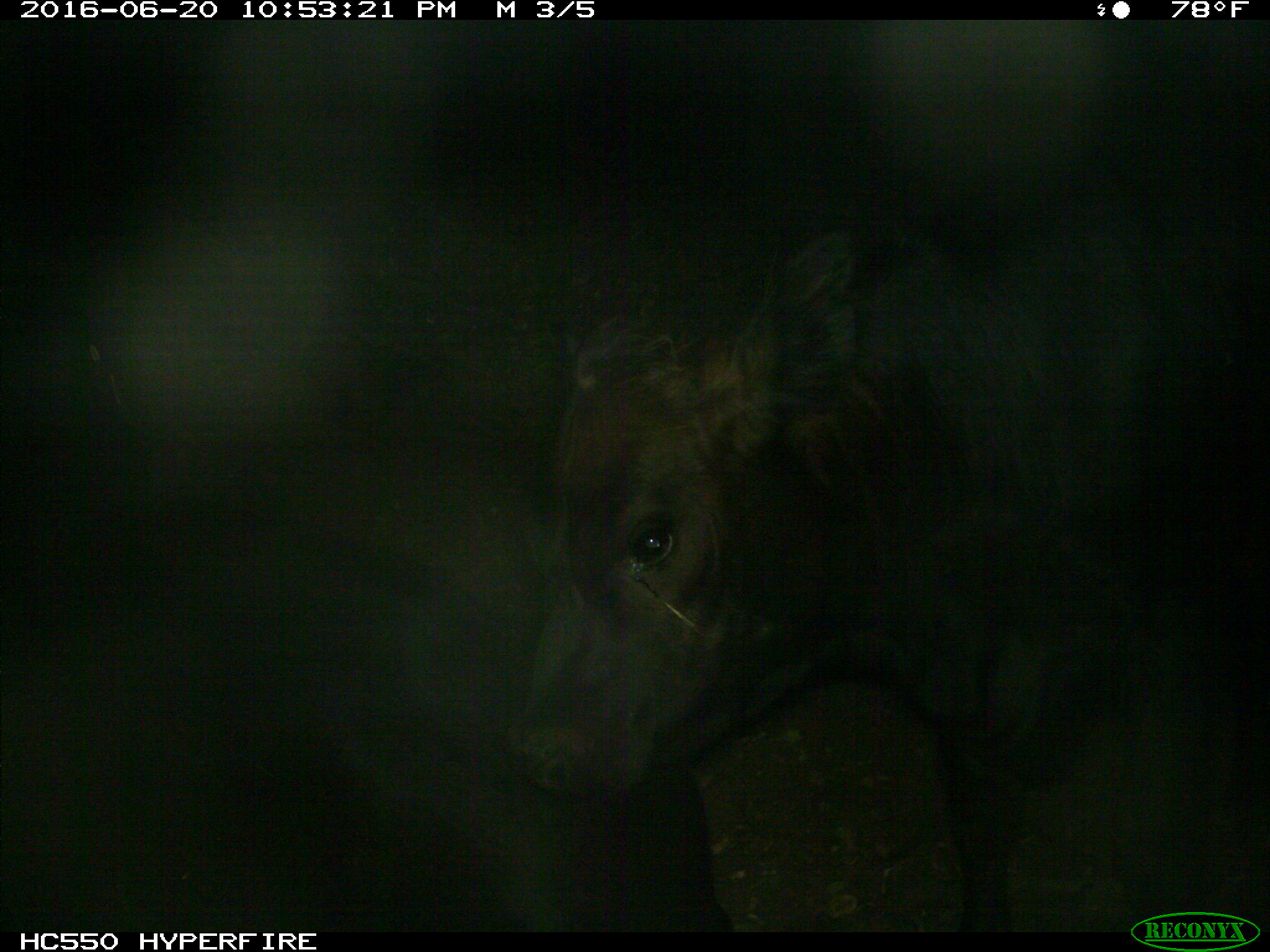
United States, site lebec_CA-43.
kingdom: Animalia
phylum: Chordata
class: Mammalia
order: Artiodactyla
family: Bovidae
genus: Bos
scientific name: Bos taurus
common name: domestic cow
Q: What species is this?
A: Bos taurus (domestic cow).